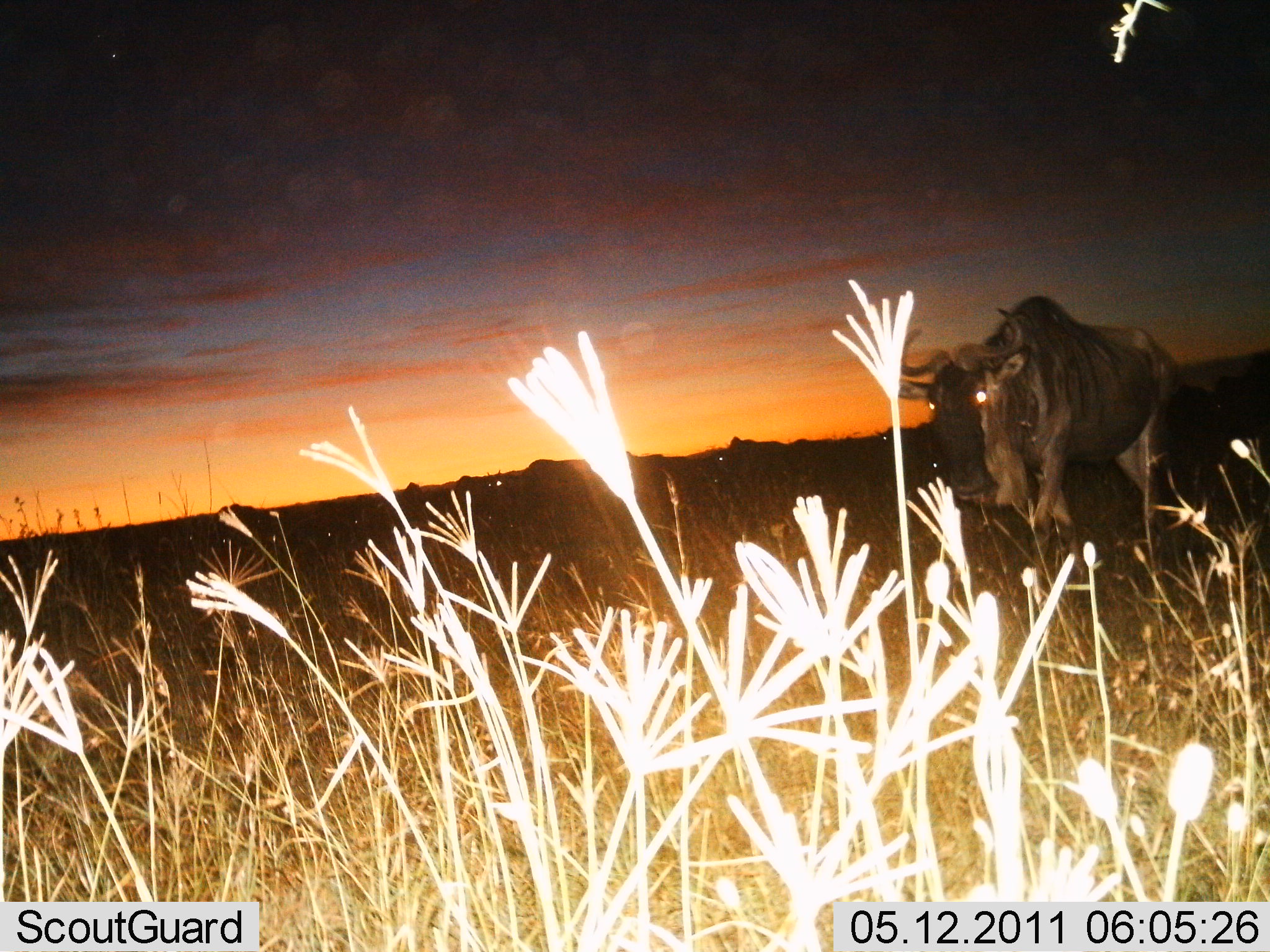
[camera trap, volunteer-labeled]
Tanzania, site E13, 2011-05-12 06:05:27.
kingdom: Animalia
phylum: Chordata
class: Mammalia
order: Artiodactyla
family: Bovidae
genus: Connochaetes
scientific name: Connochaetes taurinus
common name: blue wildebeest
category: wildebeest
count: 1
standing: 58%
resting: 8%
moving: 58%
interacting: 8%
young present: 0%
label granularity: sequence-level